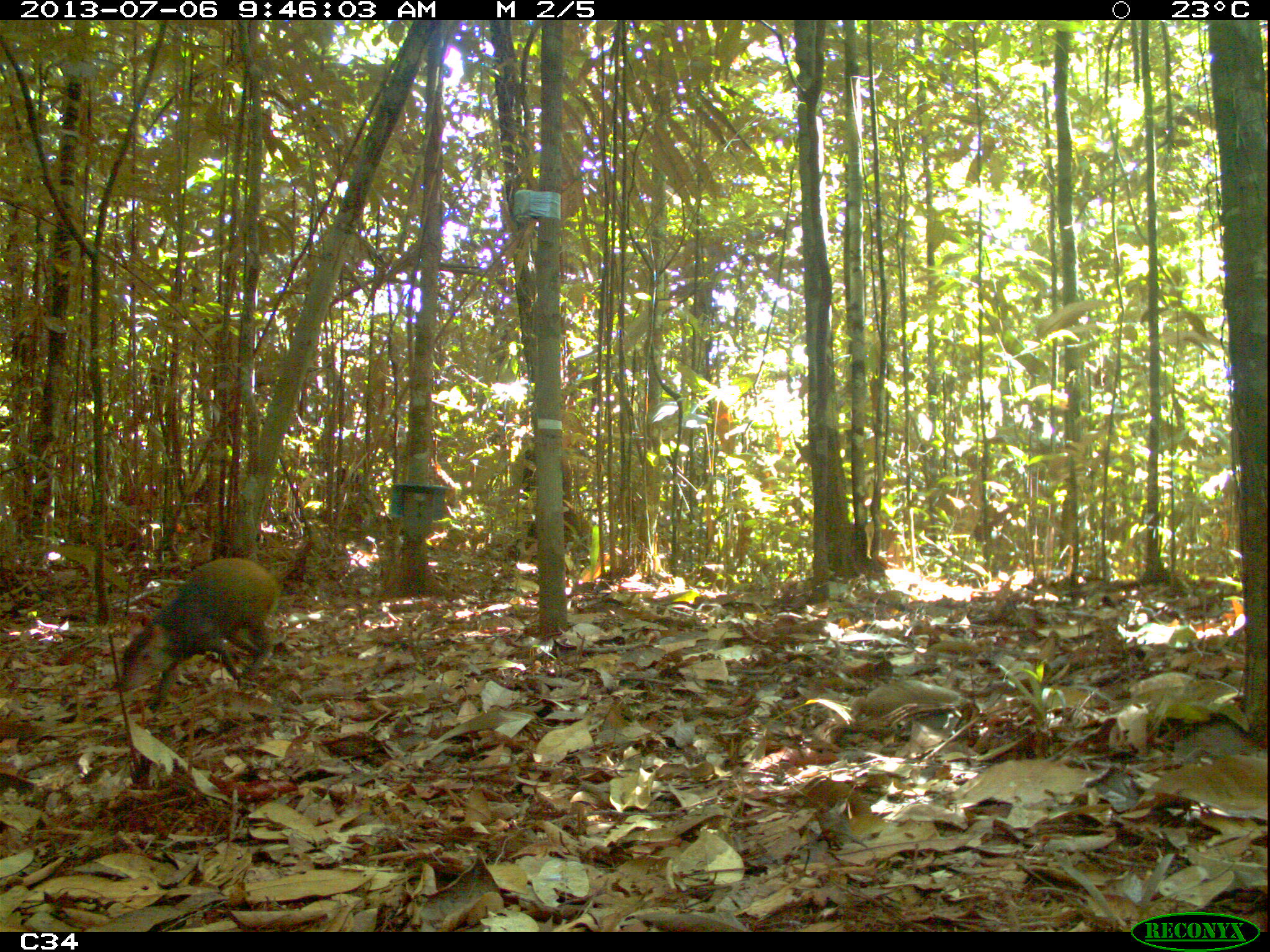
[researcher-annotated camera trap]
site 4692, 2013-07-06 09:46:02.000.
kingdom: Animalia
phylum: Chordata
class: Mammalia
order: Rodentia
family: Dasyproctidae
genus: Dasyprocta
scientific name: Dasyprocta leporina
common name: red-rumped agouti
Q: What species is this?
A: Dasyprocta leporina (red-rumped agouti).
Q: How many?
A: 1.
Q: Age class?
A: Adult.